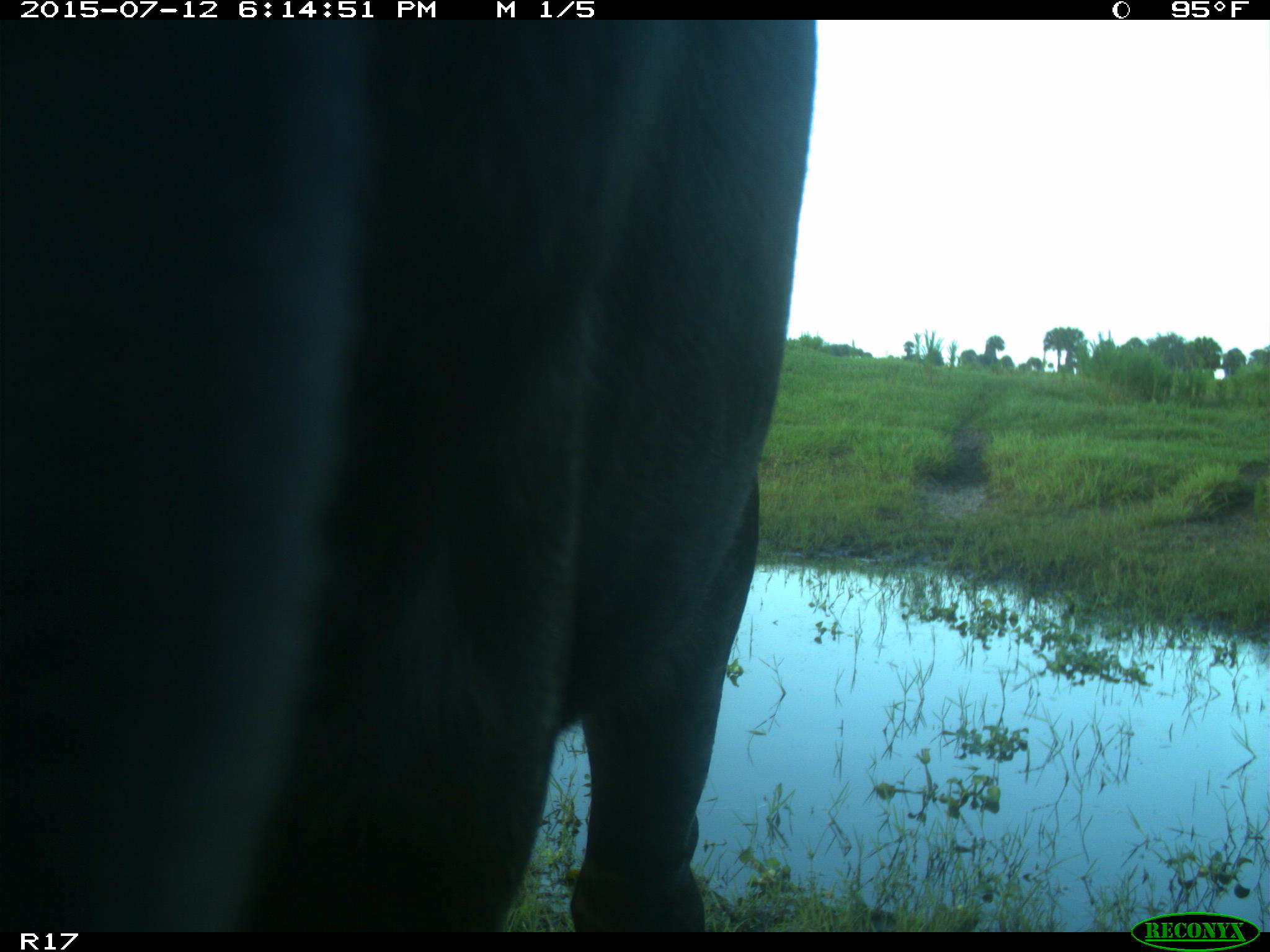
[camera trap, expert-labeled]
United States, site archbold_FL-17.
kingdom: Animalia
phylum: Chordata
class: Mammalia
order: Artiodactyla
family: Bovidae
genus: Bos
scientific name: Bos taurus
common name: domestic cow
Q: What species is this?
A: Bos taurus (domestic cow).